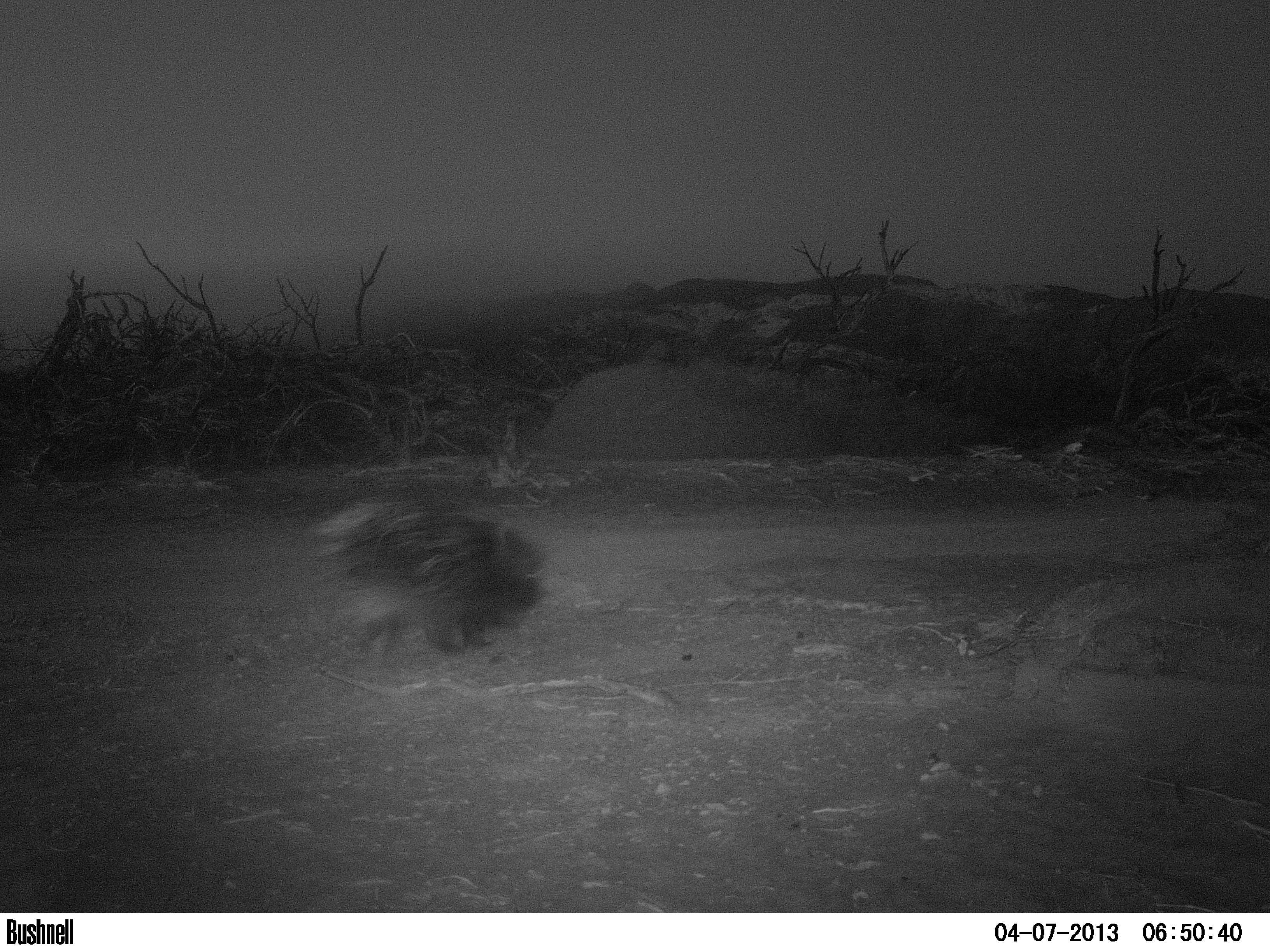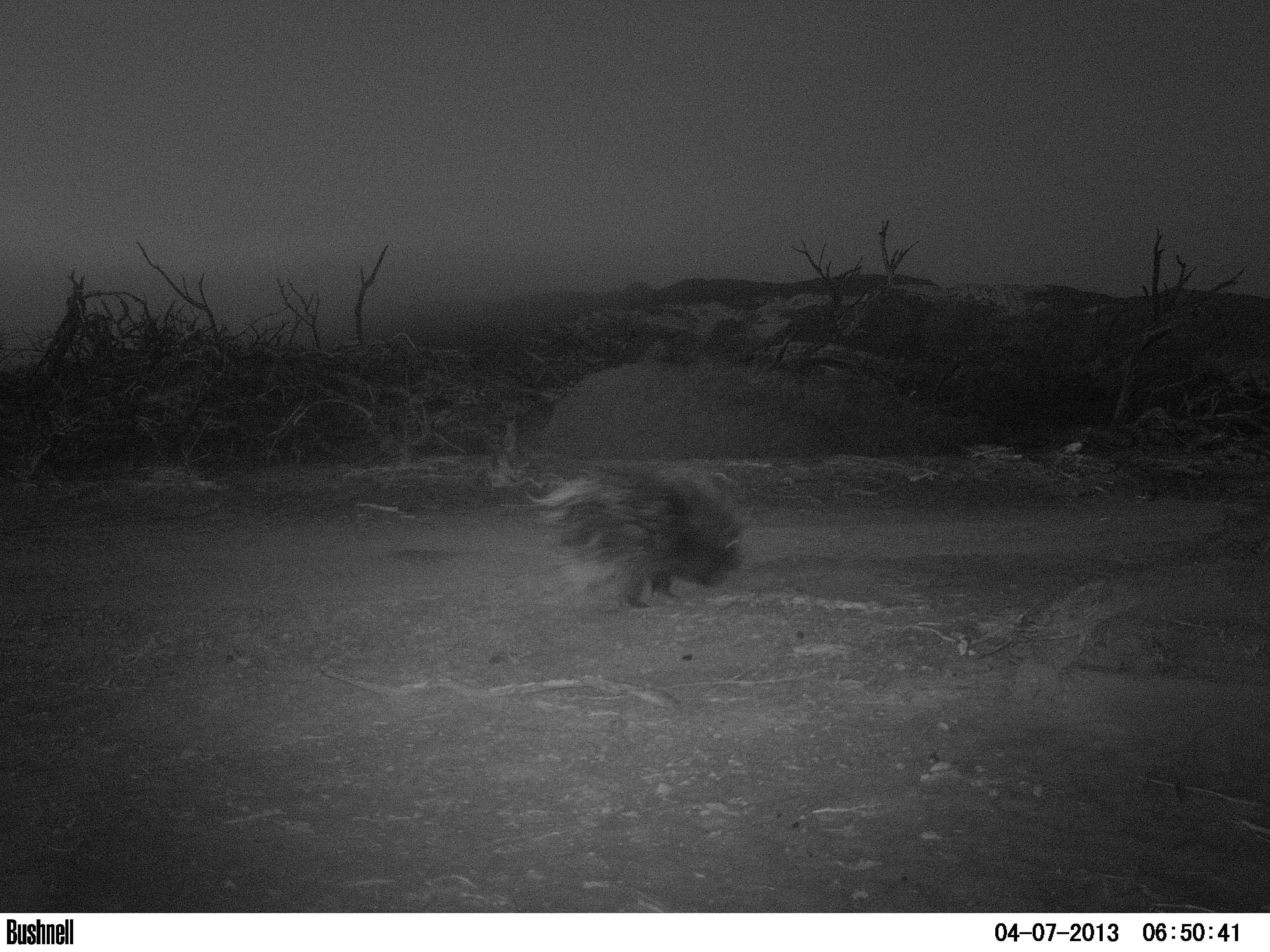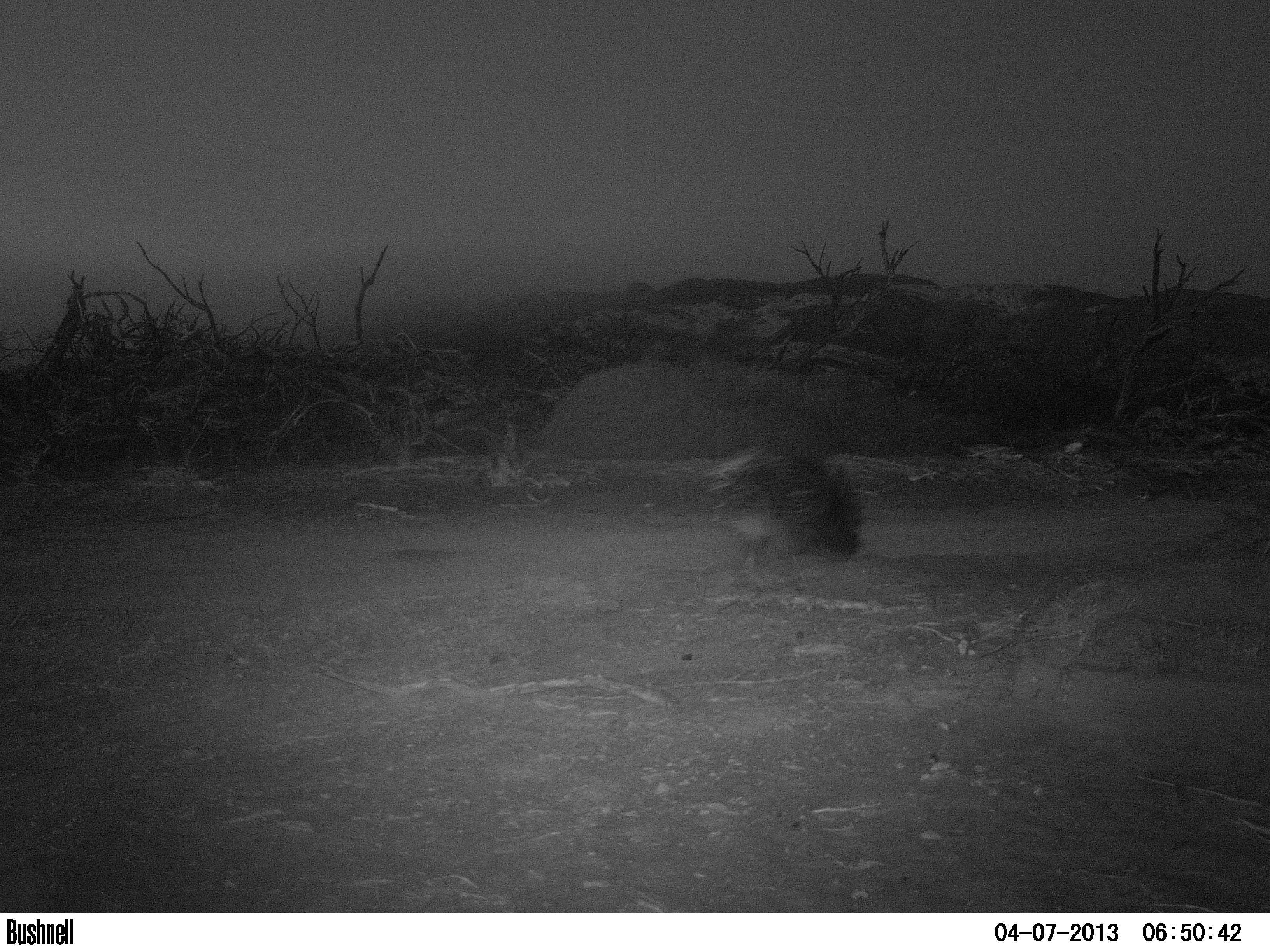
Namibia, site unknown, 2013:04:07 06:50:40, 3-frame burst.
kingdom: Animalia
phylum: Chordata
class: Mammalia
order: Rodentia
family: Hystricidae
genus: Hystrix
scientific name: Hystrix africaeaustralis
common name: cape porcupine